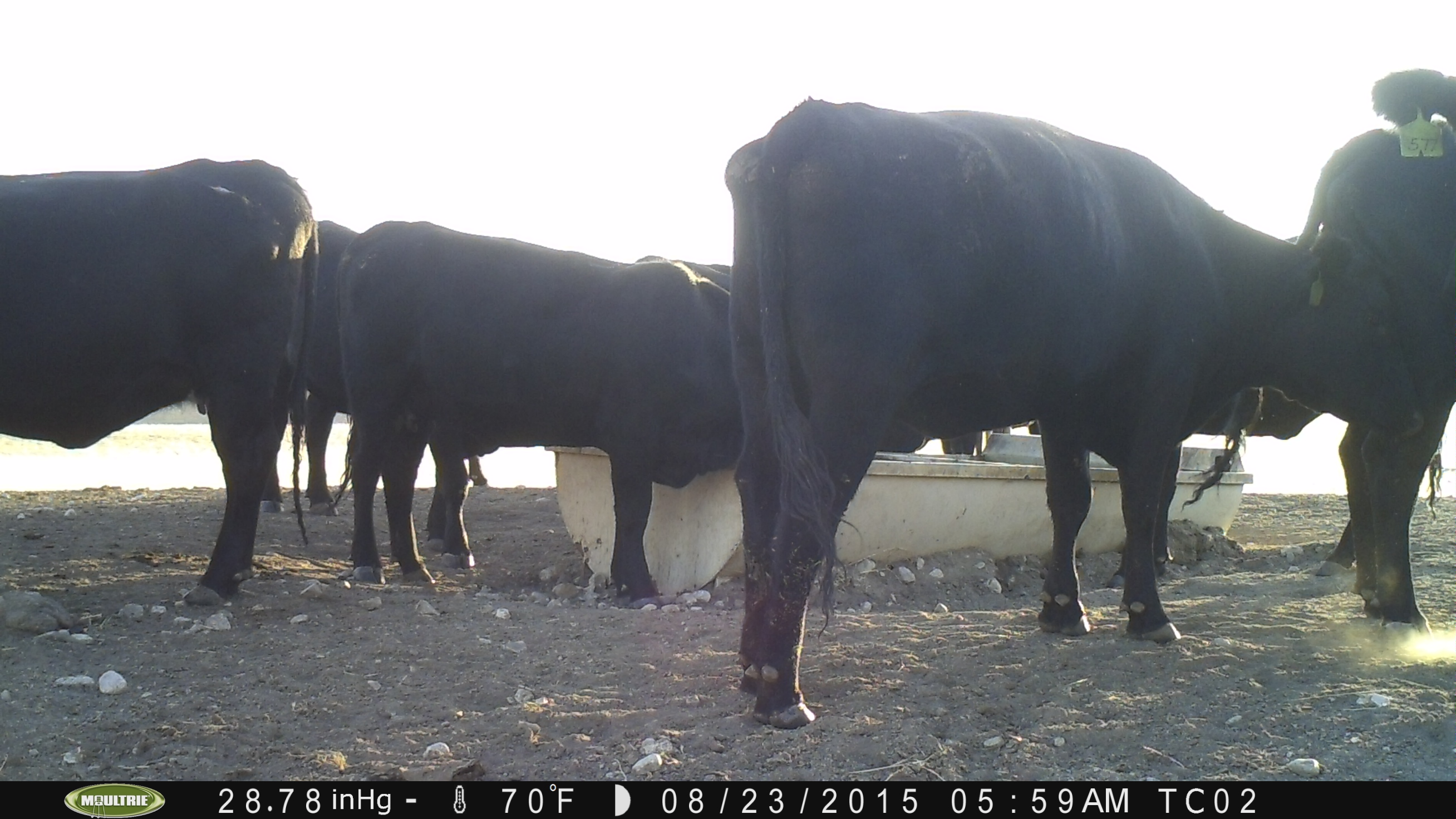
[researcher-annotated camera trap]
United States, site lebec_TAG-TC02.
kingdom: Animalia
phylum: Chordata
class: Mammalia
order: Artiodactyla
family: Bovidae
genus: Bos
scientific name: Bos taurus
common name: domestic cow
Bos taurus (domestic cow).